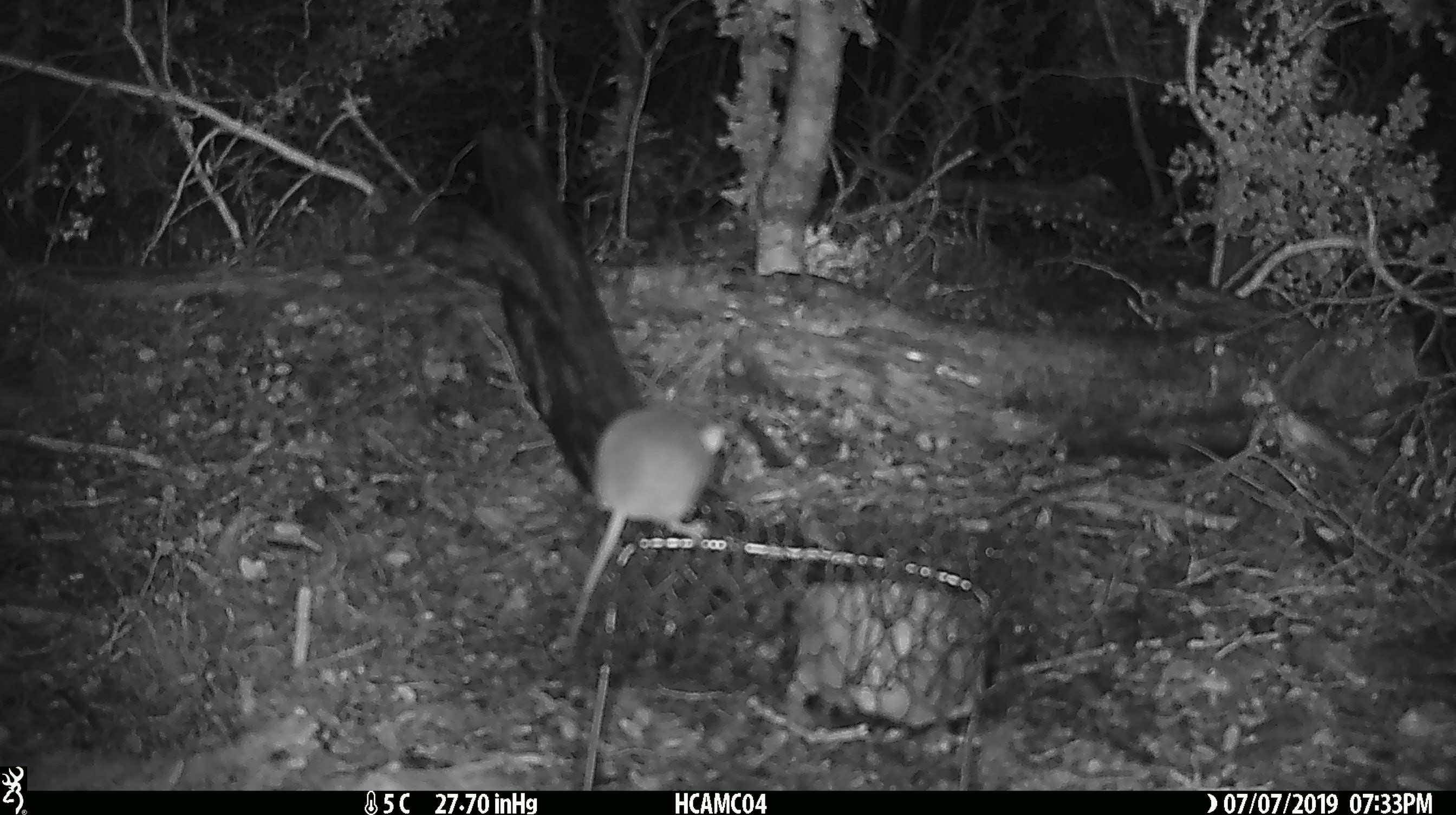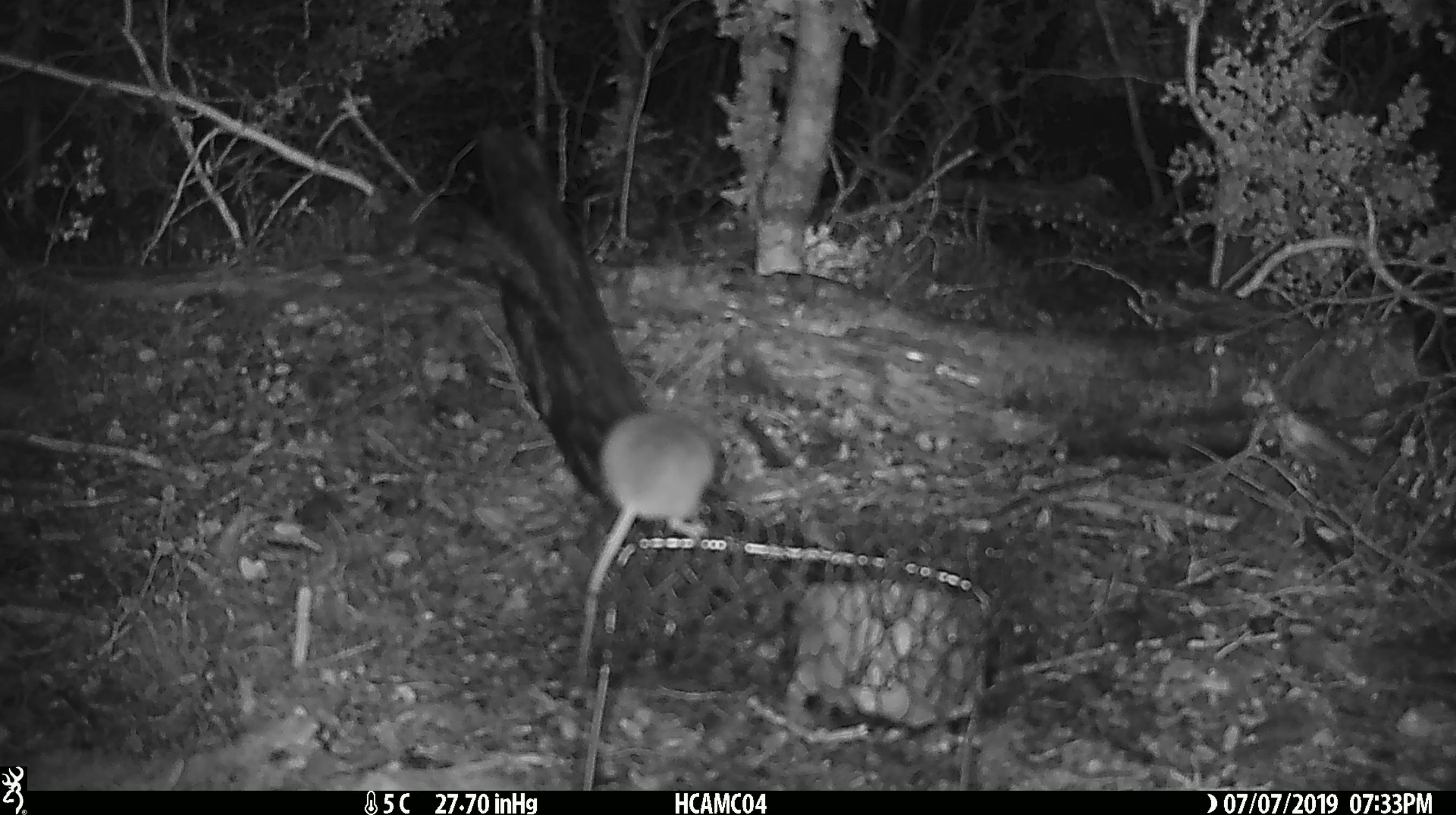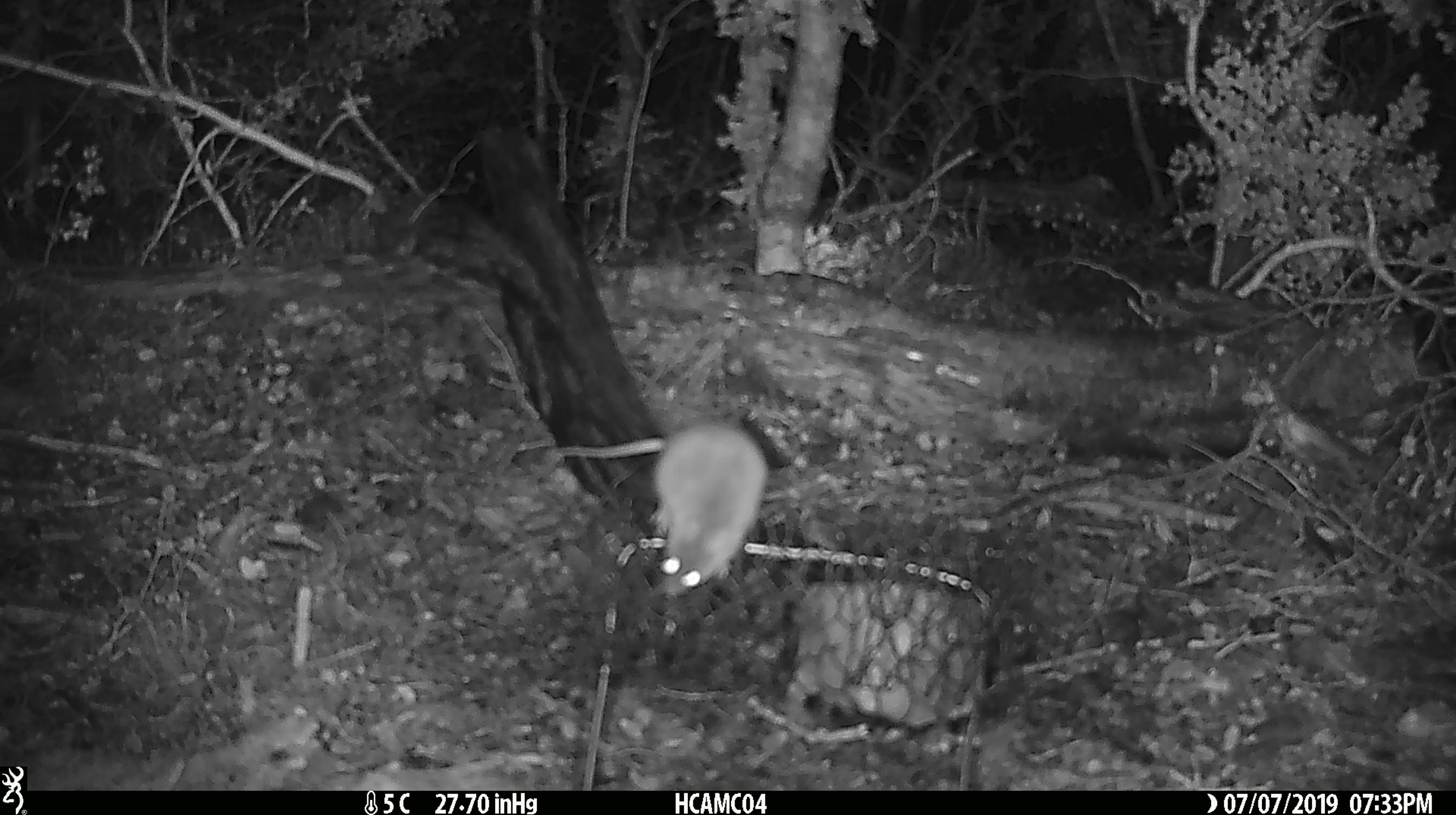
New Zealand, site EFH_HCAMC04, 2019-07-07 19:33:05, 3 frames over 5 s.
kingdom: Animalia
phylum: Chordata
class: Mammalia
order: Rodentia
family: Muridae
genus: Mus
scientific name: Mus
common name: mouse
Mouse (Mus).